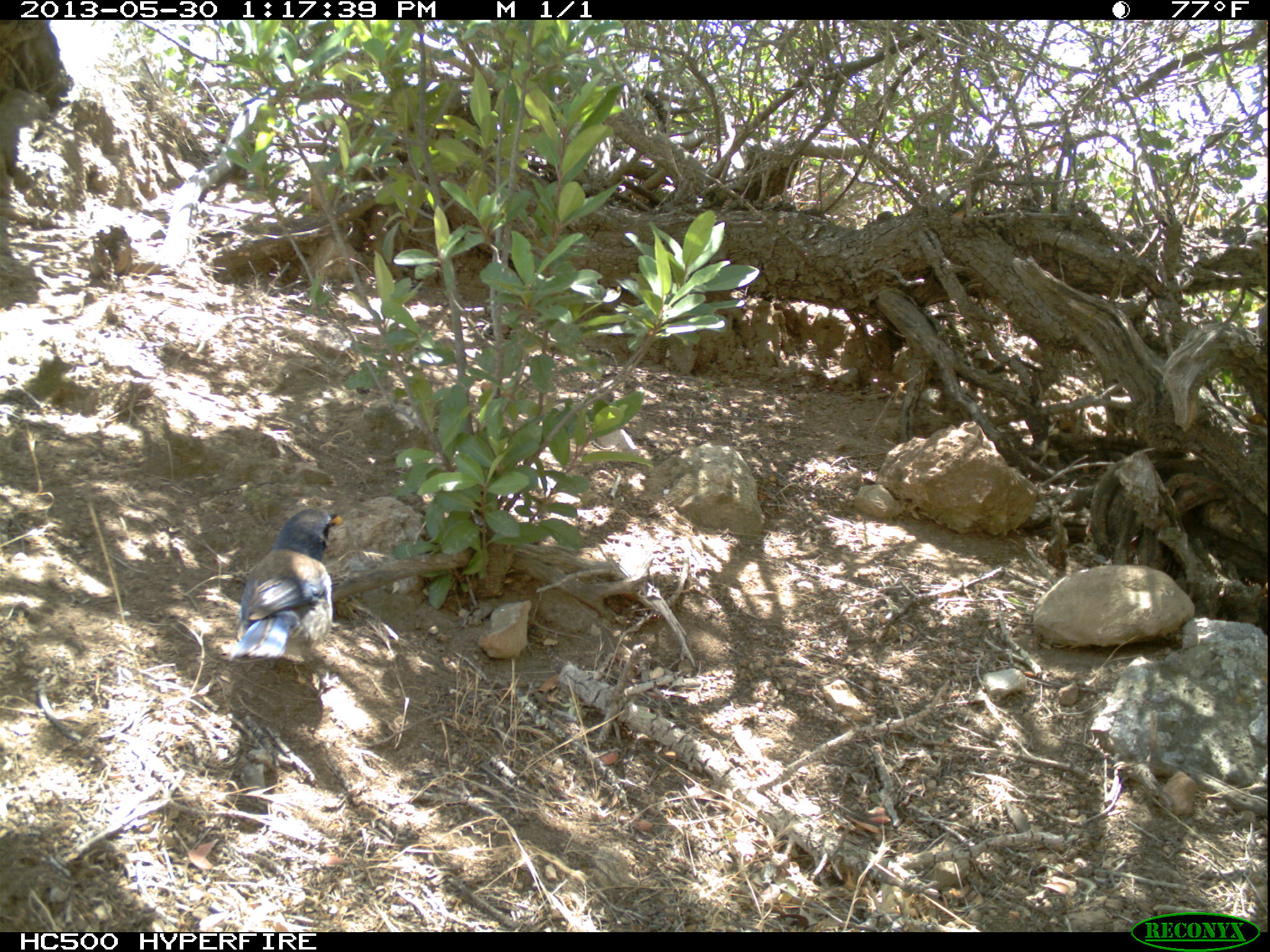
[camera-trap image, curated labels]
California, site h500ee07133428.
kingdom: Animalia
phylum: Chordata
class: Aves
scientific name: Aves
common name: bird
Bird (Aves).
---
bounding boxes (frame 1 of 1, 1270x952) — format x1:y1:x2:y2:
bird: 229:508:345:664